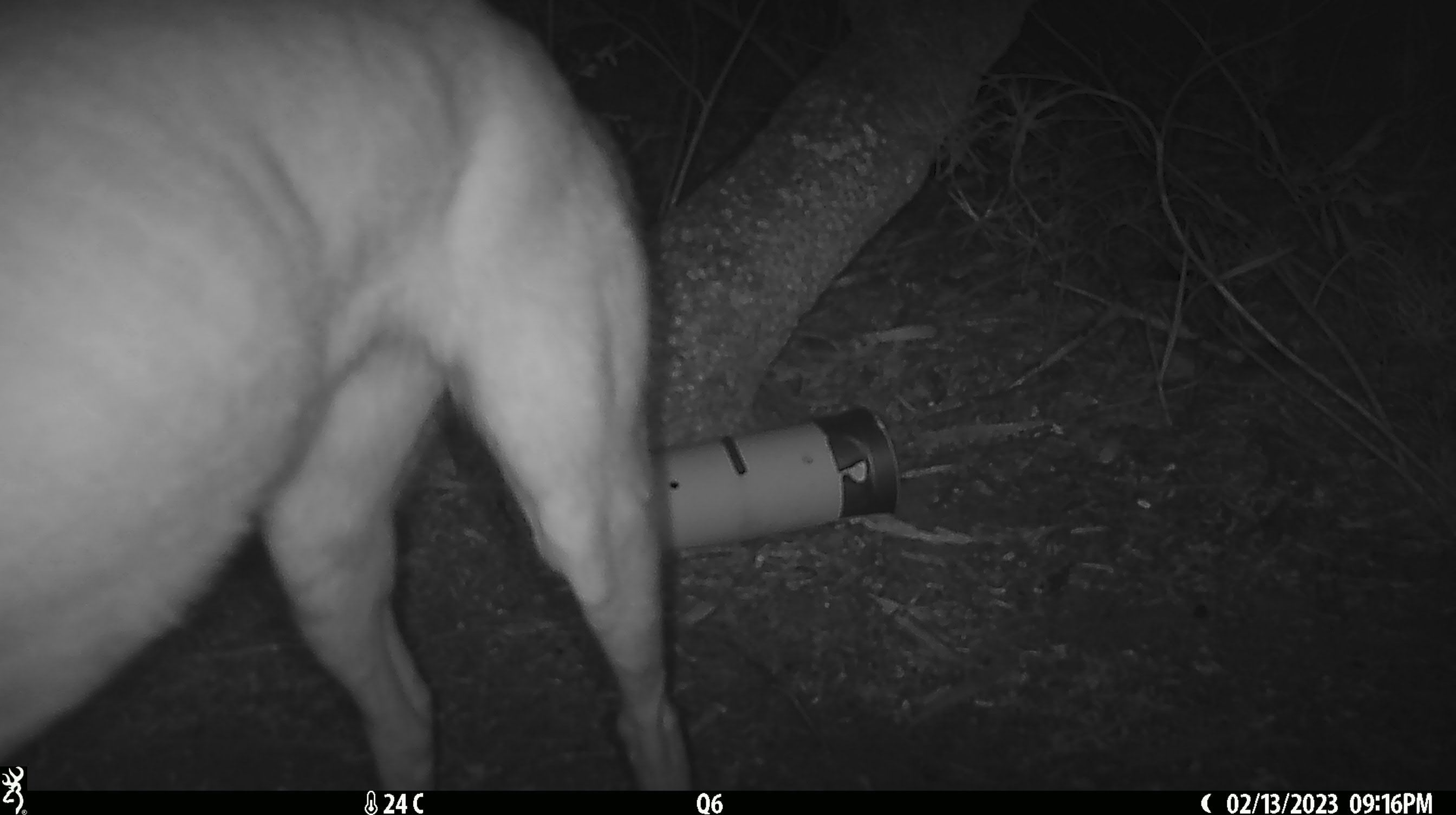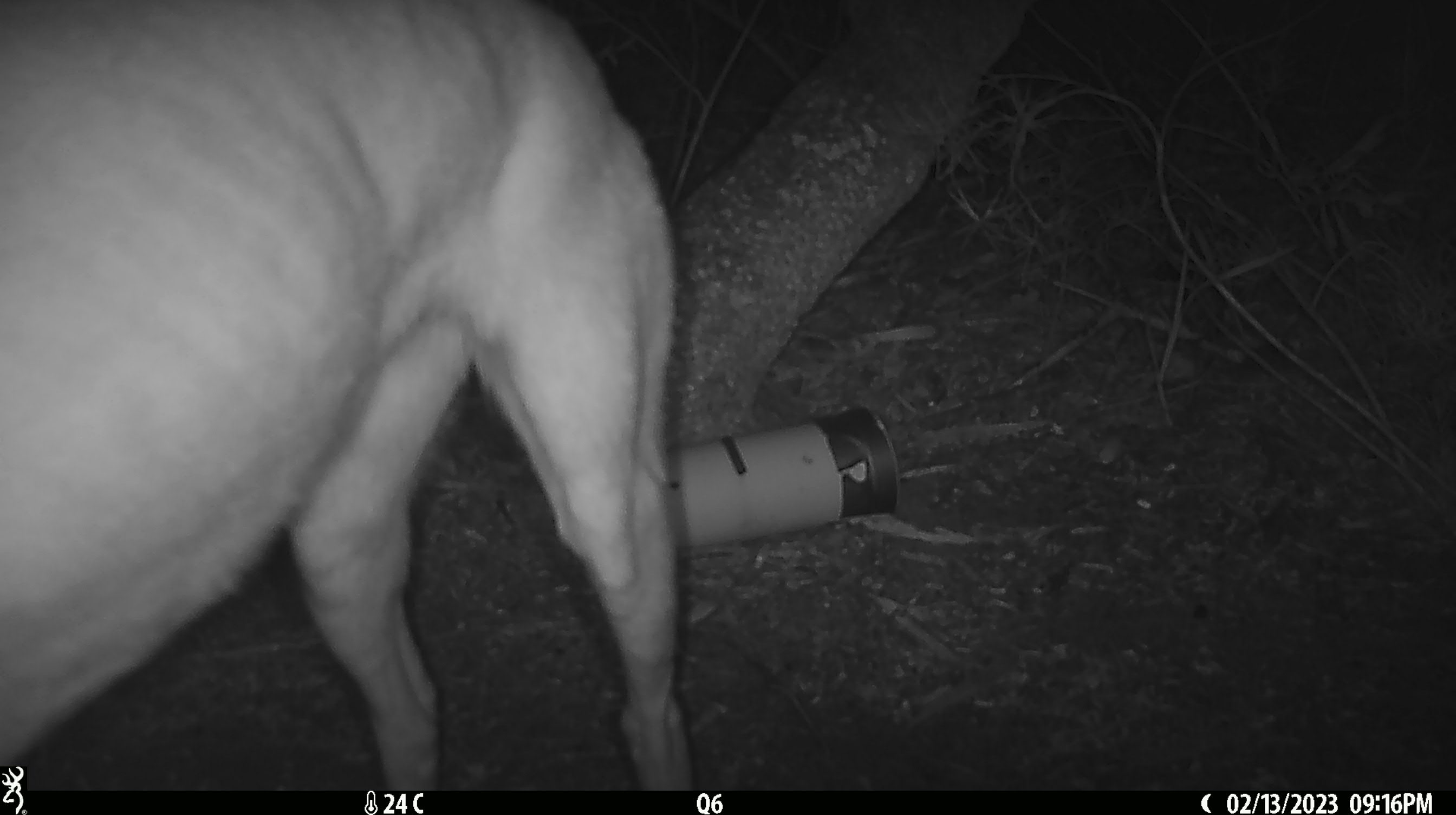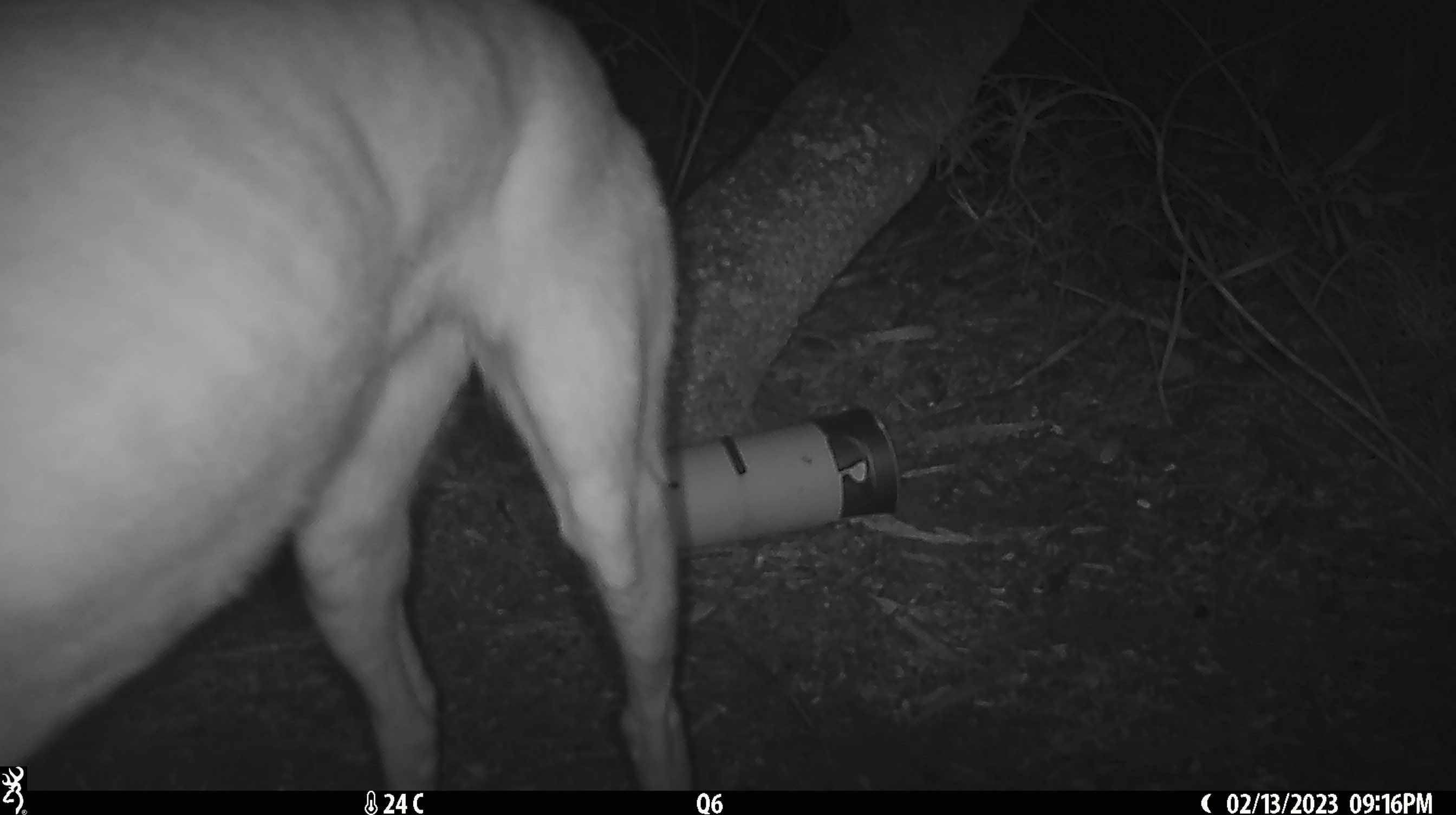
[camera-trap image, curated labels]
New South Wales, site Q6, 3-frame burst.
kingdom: Animalia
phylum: Chordata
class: Mammalia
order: Carnivora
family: Canidae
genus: Canis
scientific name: Canis familiaris dingo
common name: dingo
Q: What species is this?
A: Dingo (Canis familiaris dingo).